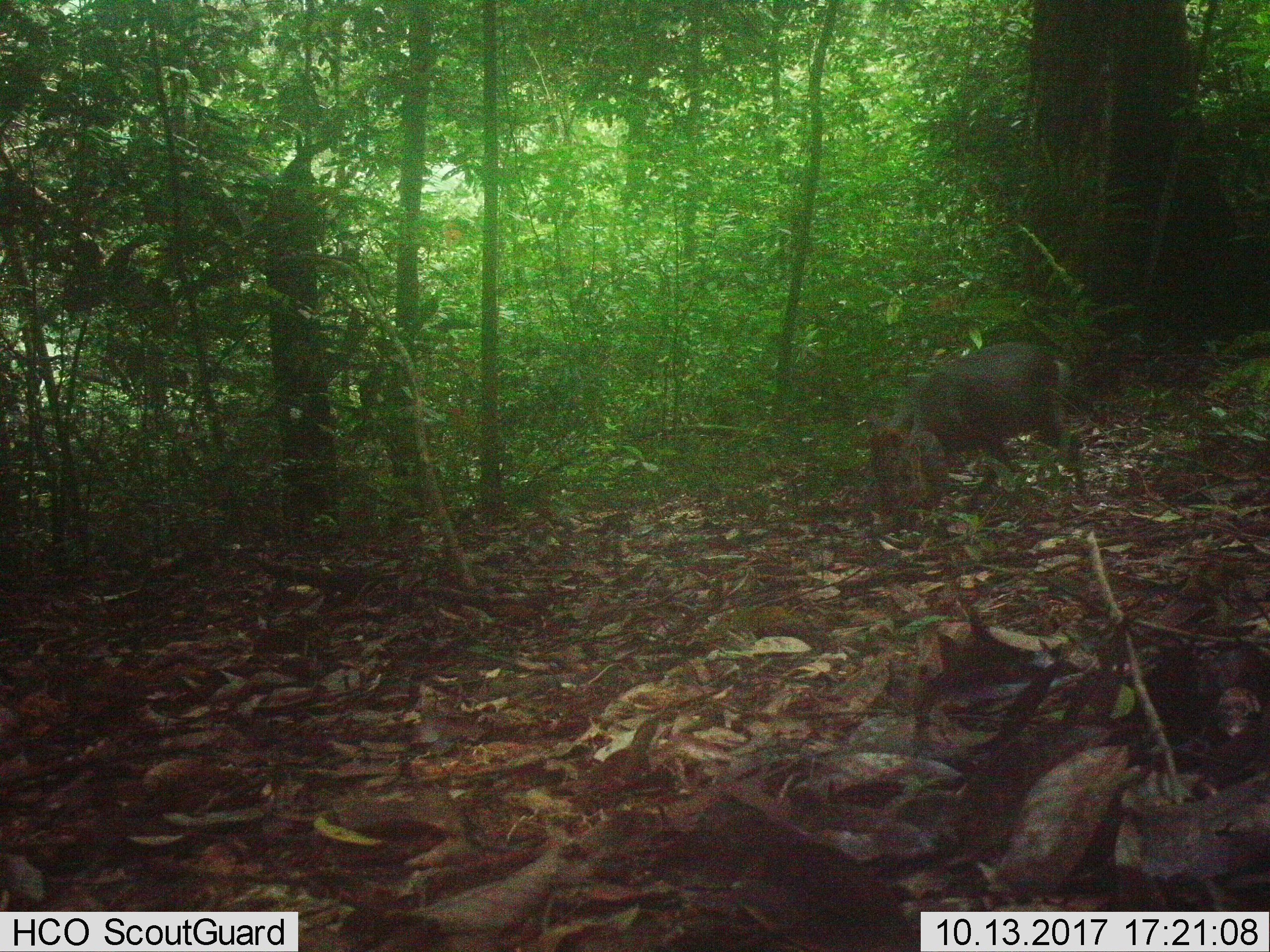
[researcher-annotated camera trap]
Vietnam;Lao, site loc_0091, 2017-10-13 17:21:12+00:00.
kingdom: Animalia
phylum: Chordata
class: Mammalia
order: Artiodactyla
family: Cervidae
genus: Muntiacus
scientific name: Muntiacus rooseveltorum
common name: roosevelt's muntjac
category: roosevelts muntjac group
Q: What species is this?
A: Roosevelts muntjac group (roosevelt's muntjac) (Muntiacus rooseveltorum).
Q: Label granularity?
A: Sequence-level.